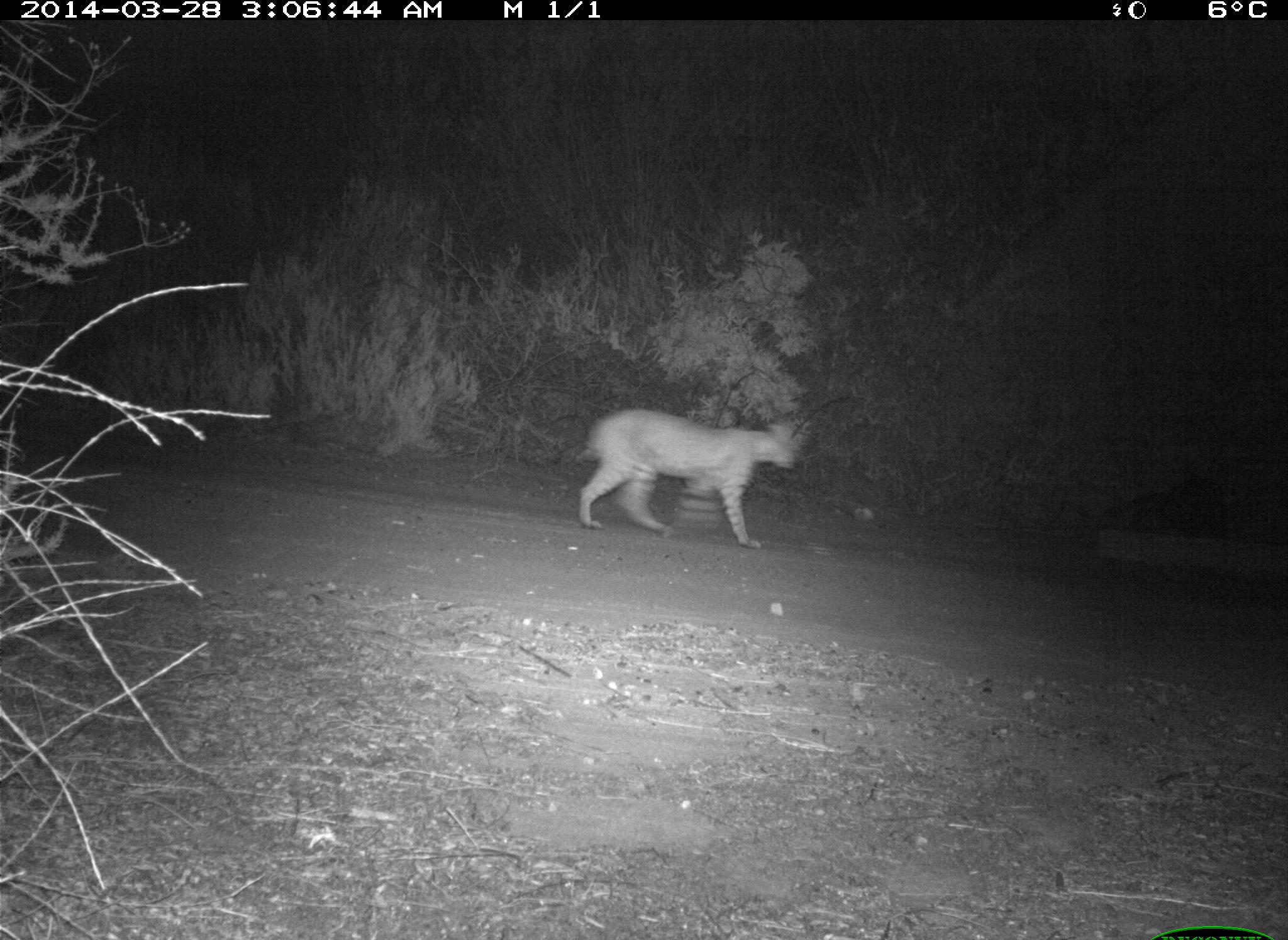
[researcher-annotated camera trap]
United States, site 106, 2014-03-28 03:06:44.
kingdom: Animalia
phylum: Chordata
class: Mammalia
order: Carnivora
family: Felidae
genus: Lynx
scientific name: Lynx rufus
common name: bobcat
Bobcat (Lynx rufus).